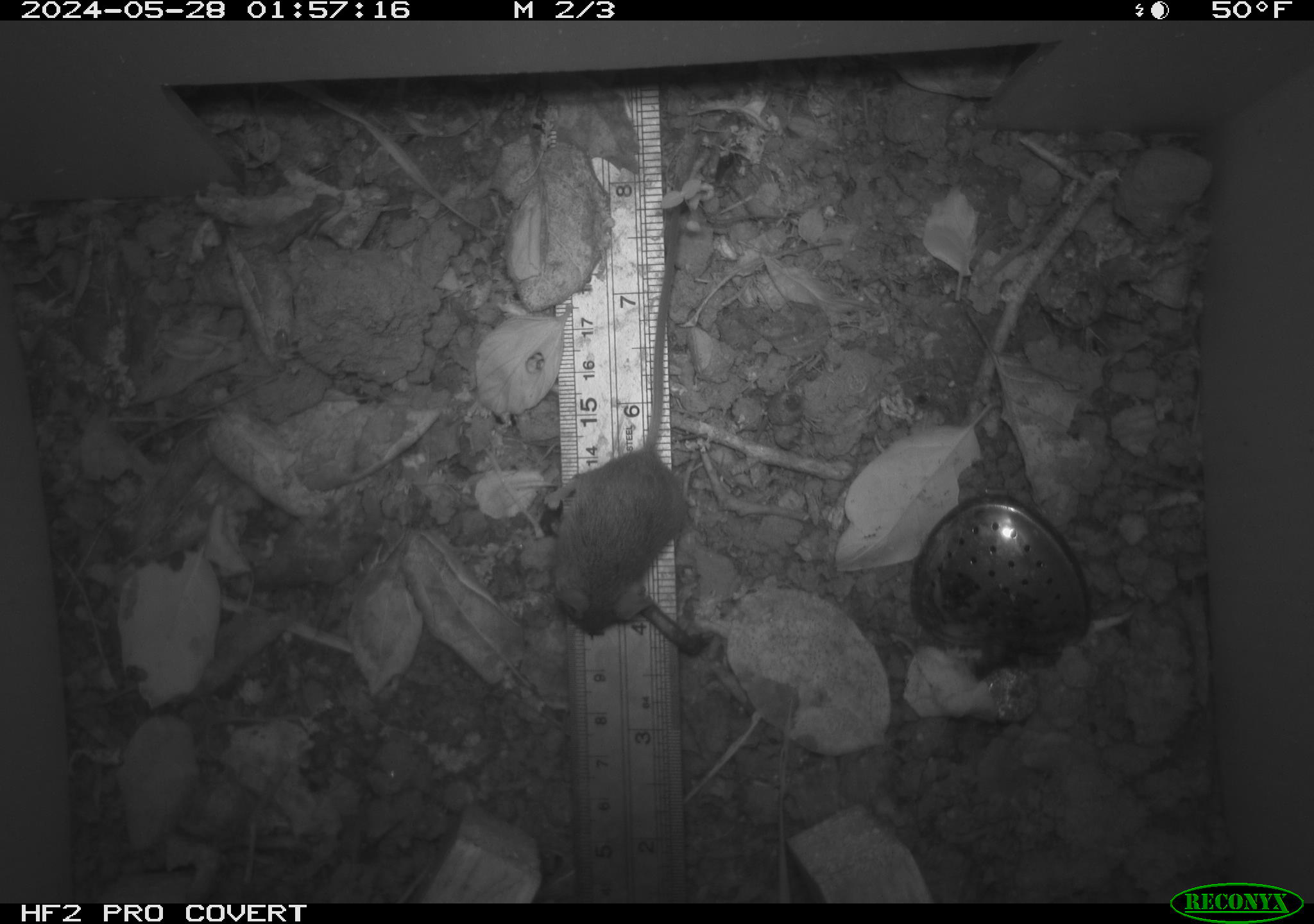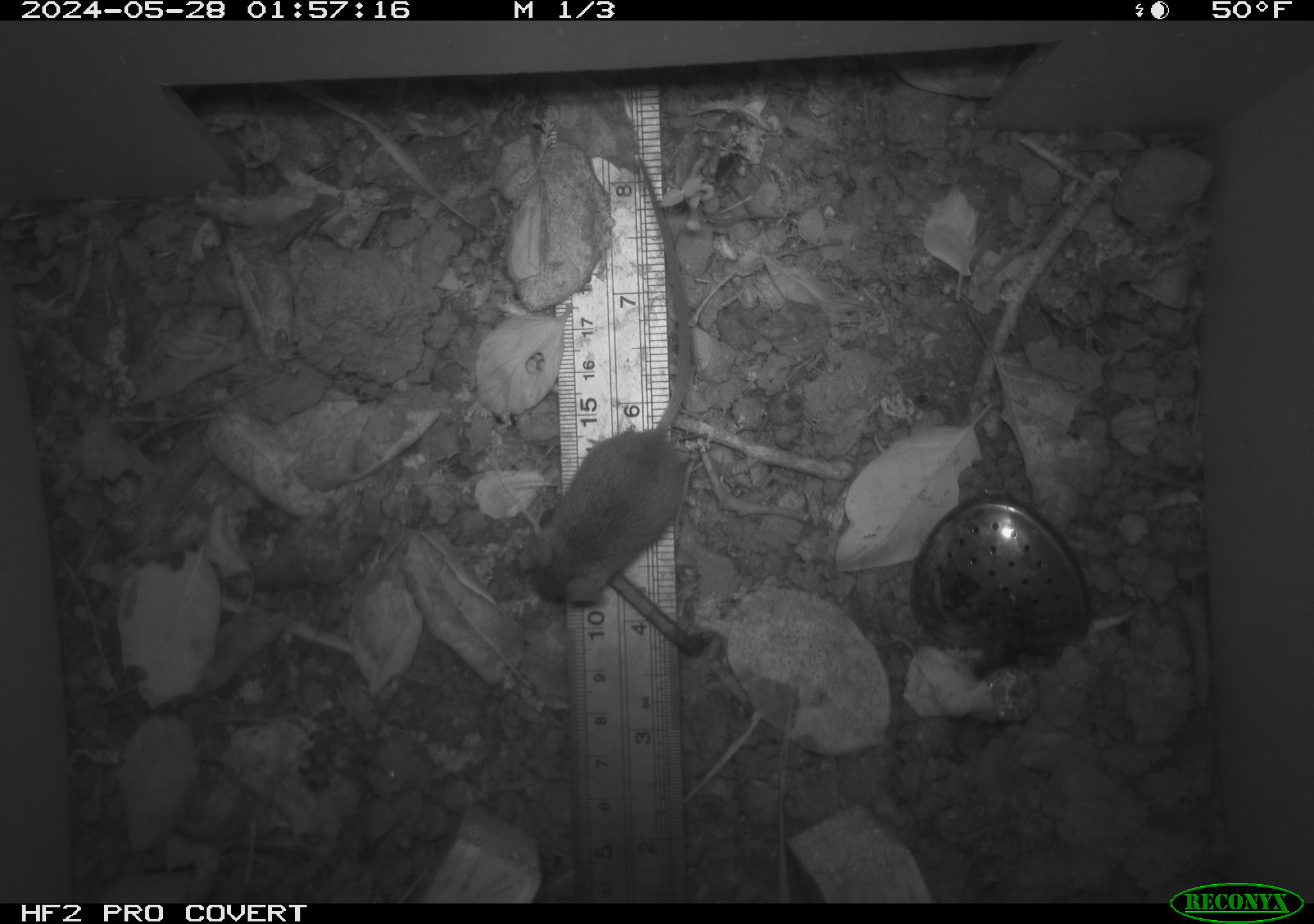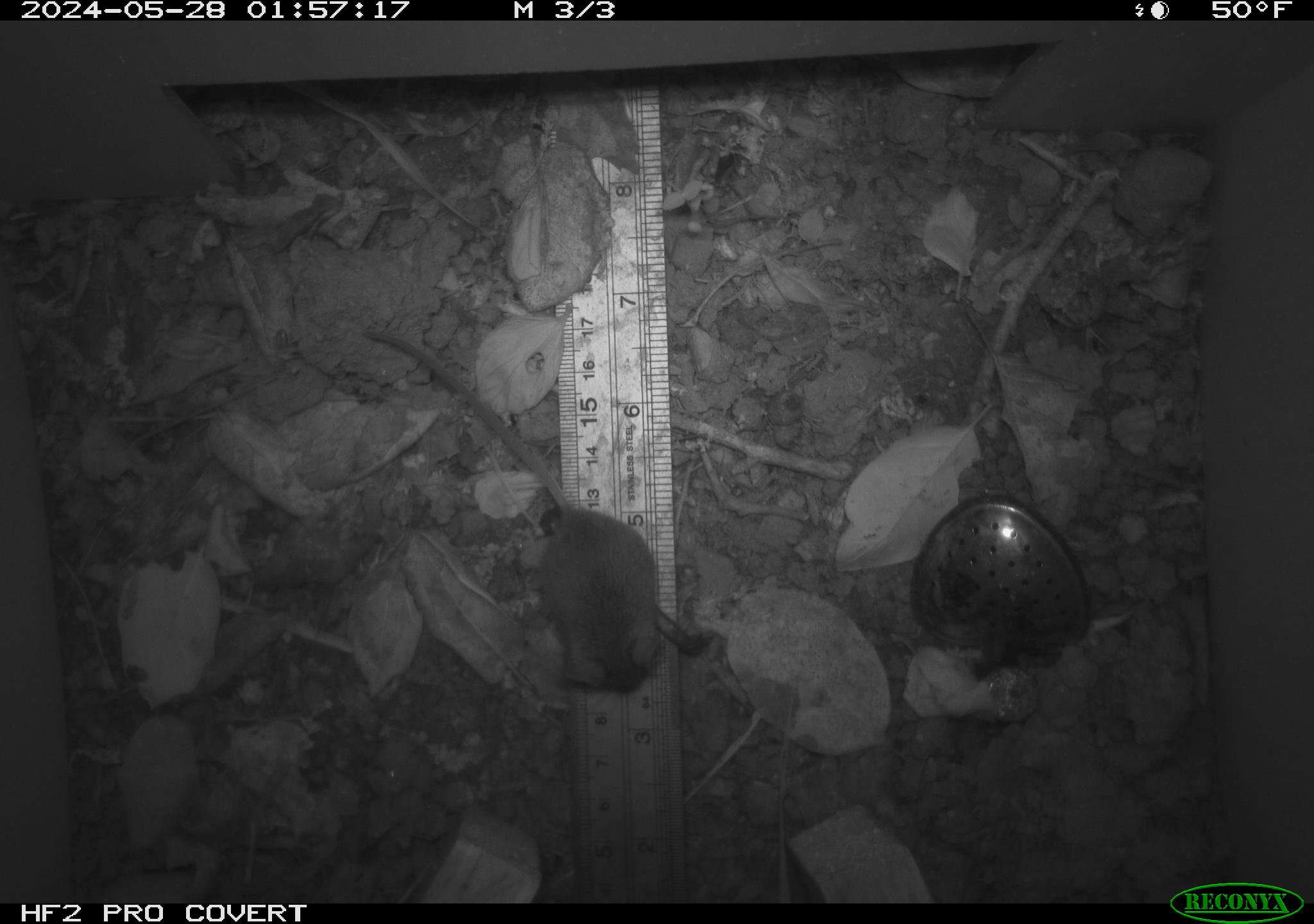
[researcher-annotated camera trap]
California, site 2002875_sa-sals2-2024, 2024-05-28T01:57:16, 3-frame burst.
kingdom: Animalia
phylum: Chordata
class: Mammalia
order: Rodentia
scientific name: Rodentia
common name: mouse species